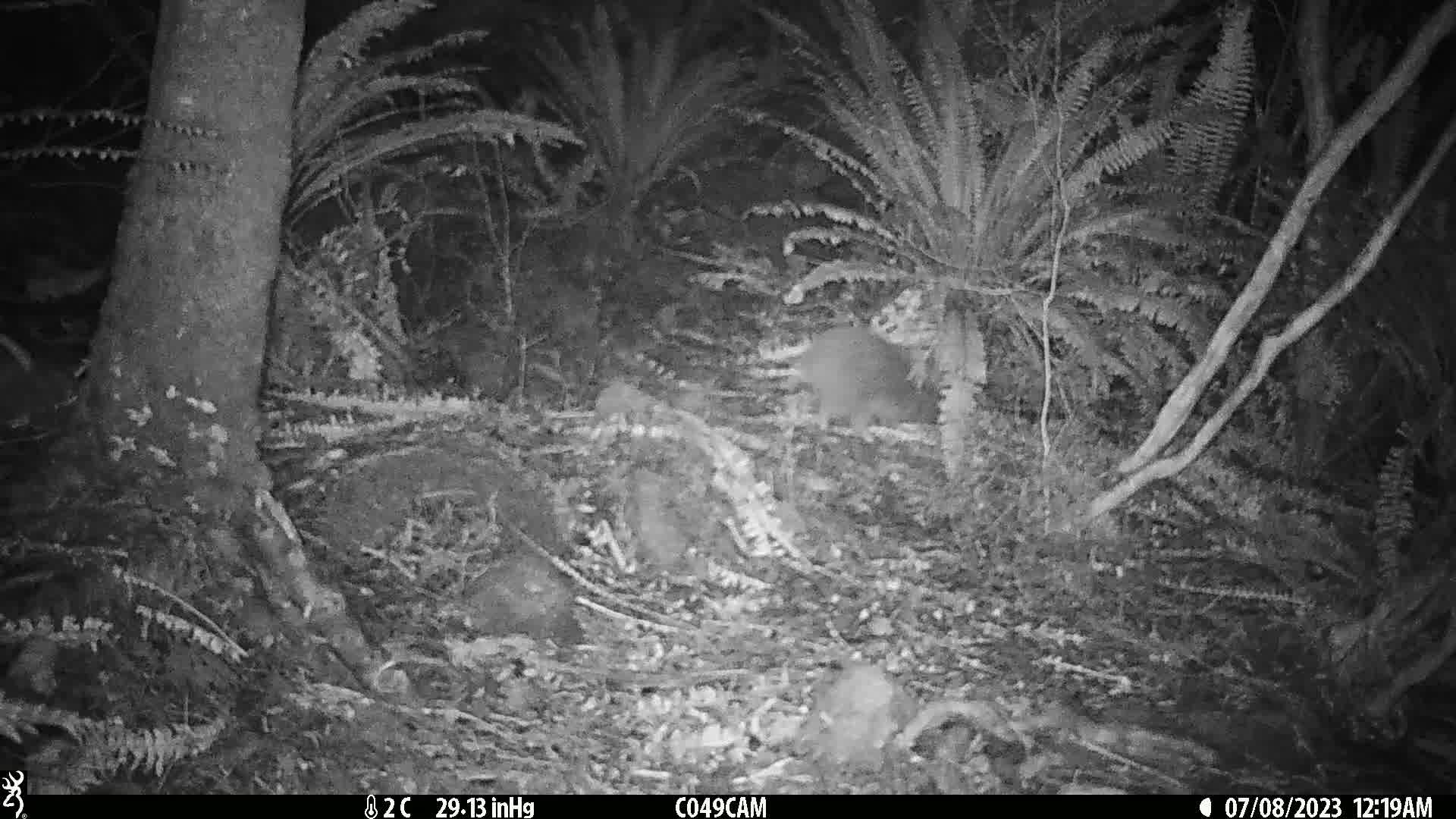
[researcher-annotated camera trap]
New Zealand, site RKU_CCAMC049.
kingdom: Animalia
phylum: Chordata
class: Aves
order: Apterygiformes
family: Apterygidae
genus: Apteryx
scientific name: Apteryx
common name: kiwi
Kiwi (Apteryx).